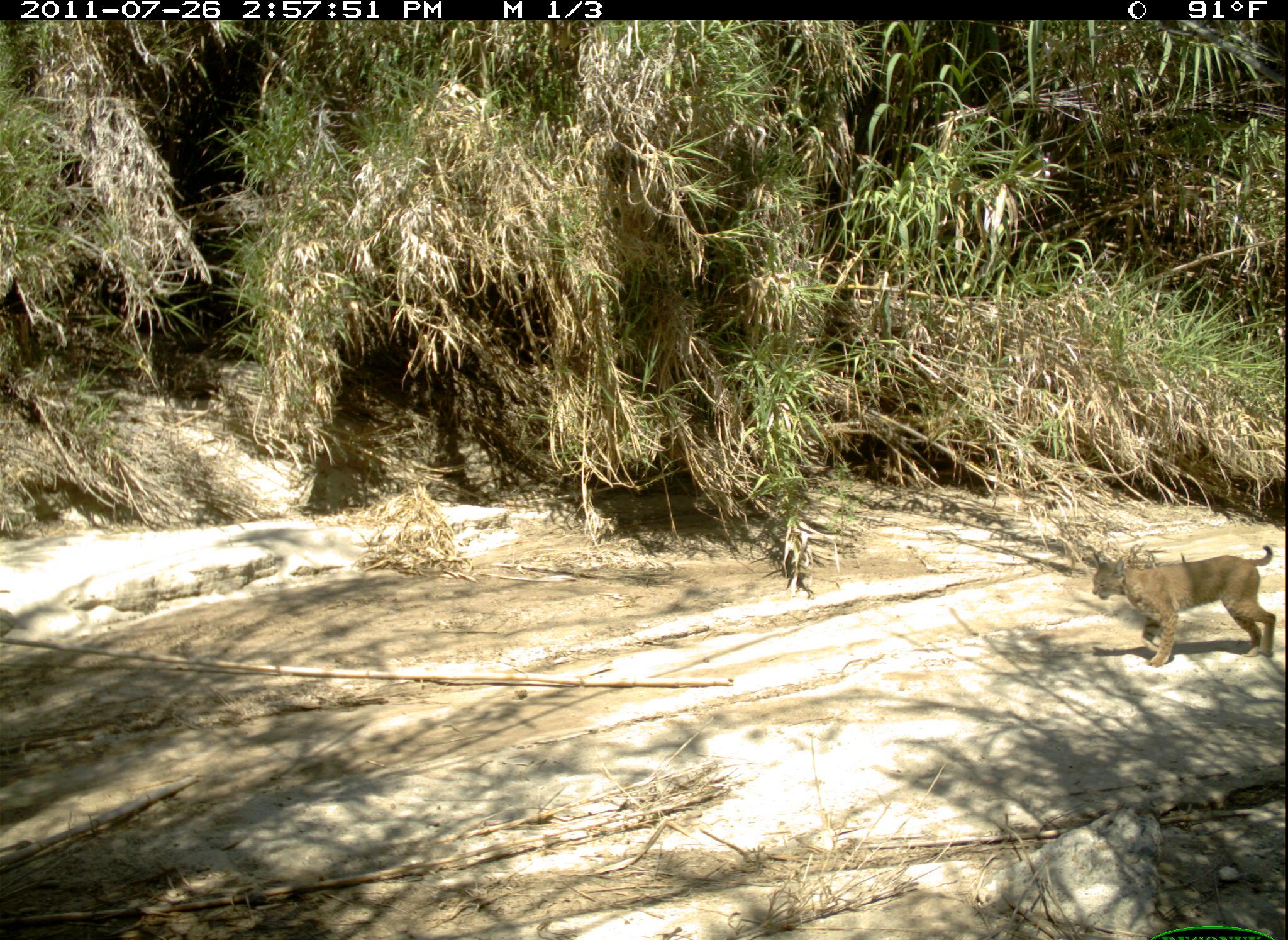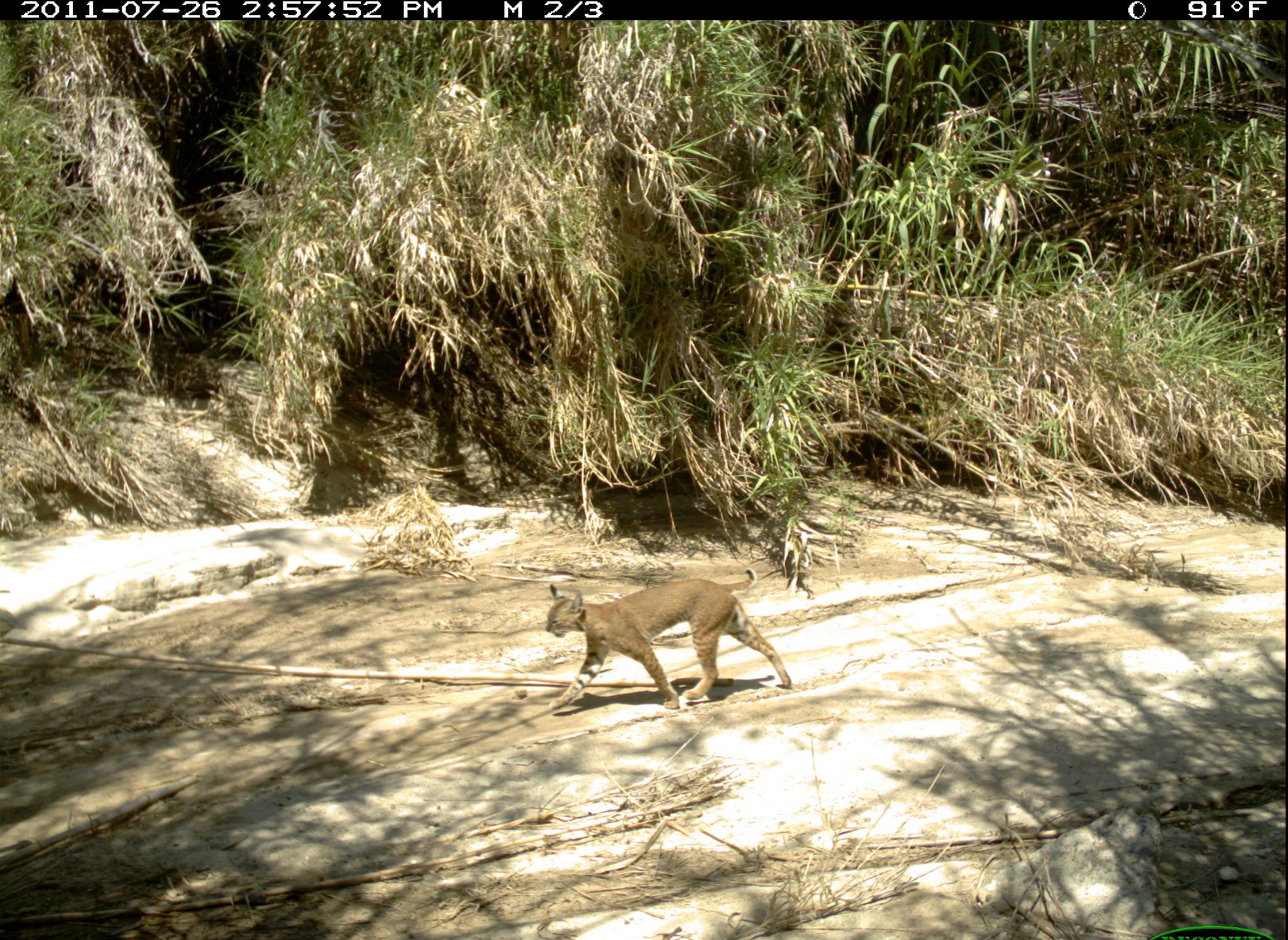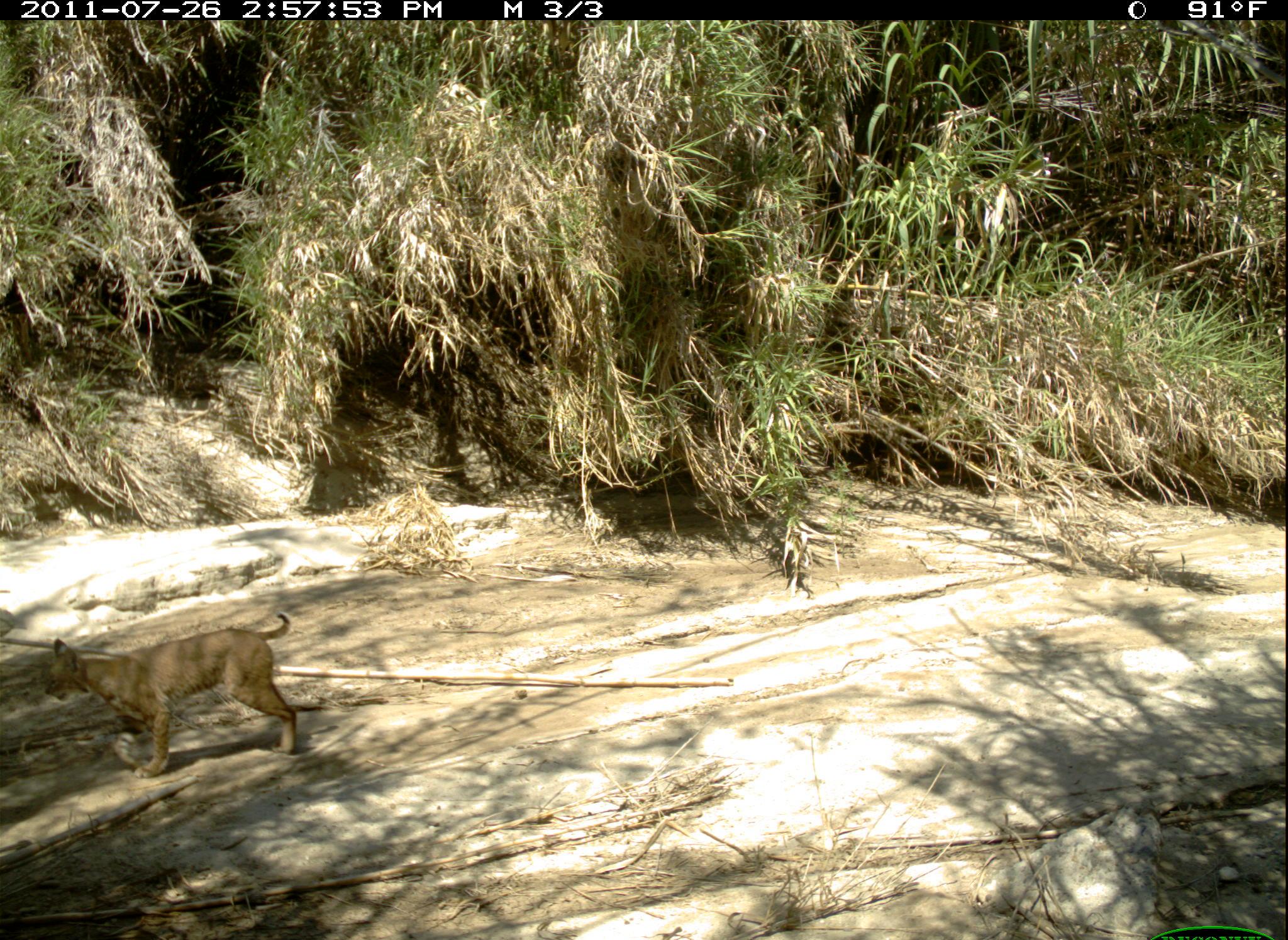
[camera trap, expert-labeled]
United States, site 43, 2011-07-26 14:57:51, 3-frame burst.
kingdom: Animalia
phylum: Chordata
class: Mammalia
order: Carnivora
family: Felidae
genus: Lynx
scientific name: Lynx rufus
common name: bobcat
Bobcat (Lynx rufus).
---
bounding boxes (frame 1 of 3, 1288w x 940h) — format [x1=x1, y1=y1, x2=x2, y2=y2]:
bobcat: [x1=1084, y1=532, x2=1278, y2=680]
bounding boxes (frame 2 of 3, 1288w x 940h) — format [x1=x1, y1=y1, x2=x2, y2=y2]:
bobcat: [x1=541, y1=562, x2=810, y2=736]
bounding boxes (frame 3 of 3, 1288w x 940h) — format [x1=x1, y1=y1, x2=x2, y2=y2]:
bobcat: [x1=32, y1=619, x2=330, y2=791]